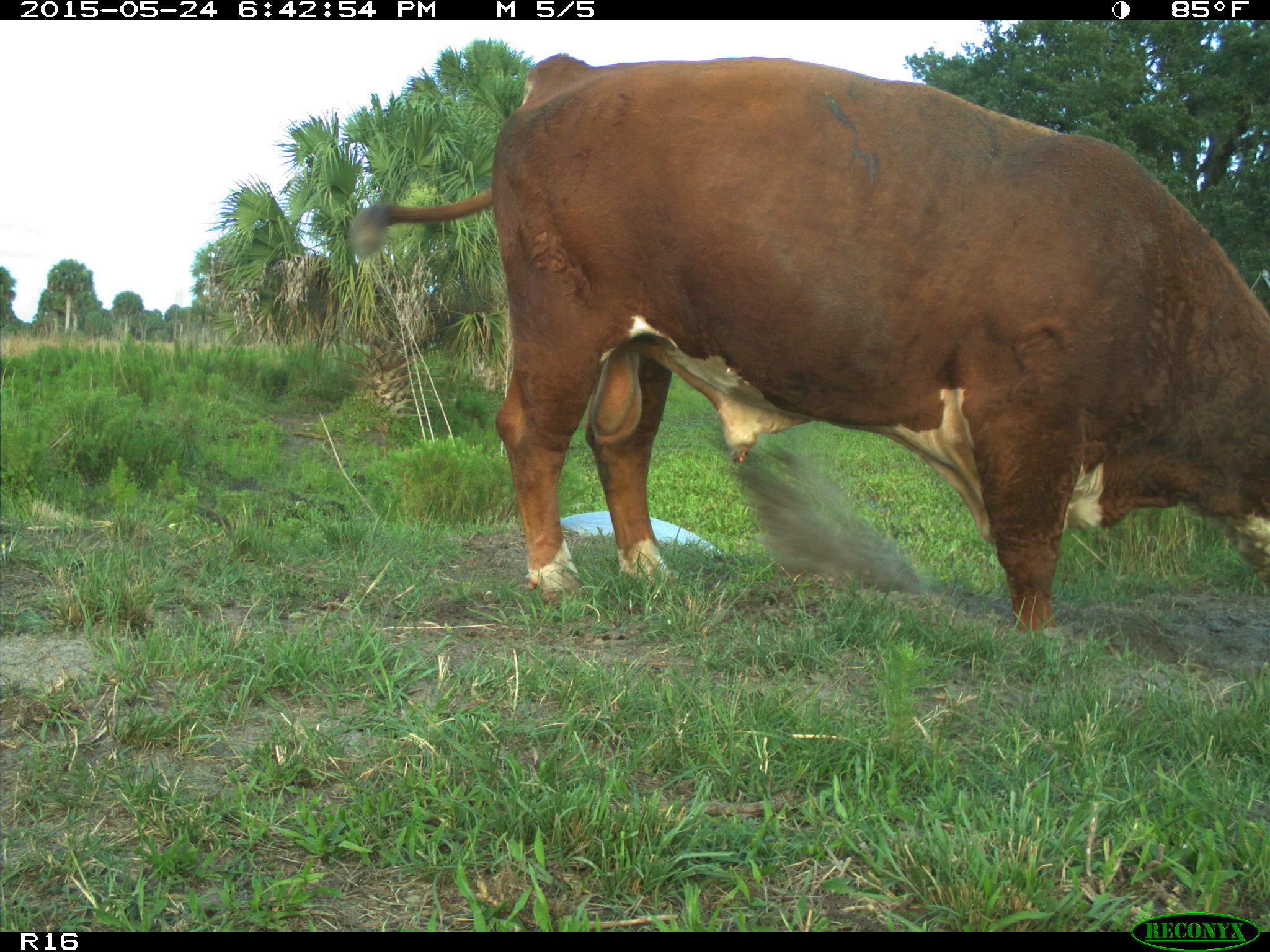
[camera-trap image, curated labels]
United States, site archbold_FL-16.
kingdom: Animalia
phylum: Chordata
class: Mammalia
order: Artiodactyla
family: Bovidae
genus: Bos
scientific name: Bos taurus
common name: domestic cow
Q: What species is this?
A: Bos taurus (domestic cow).